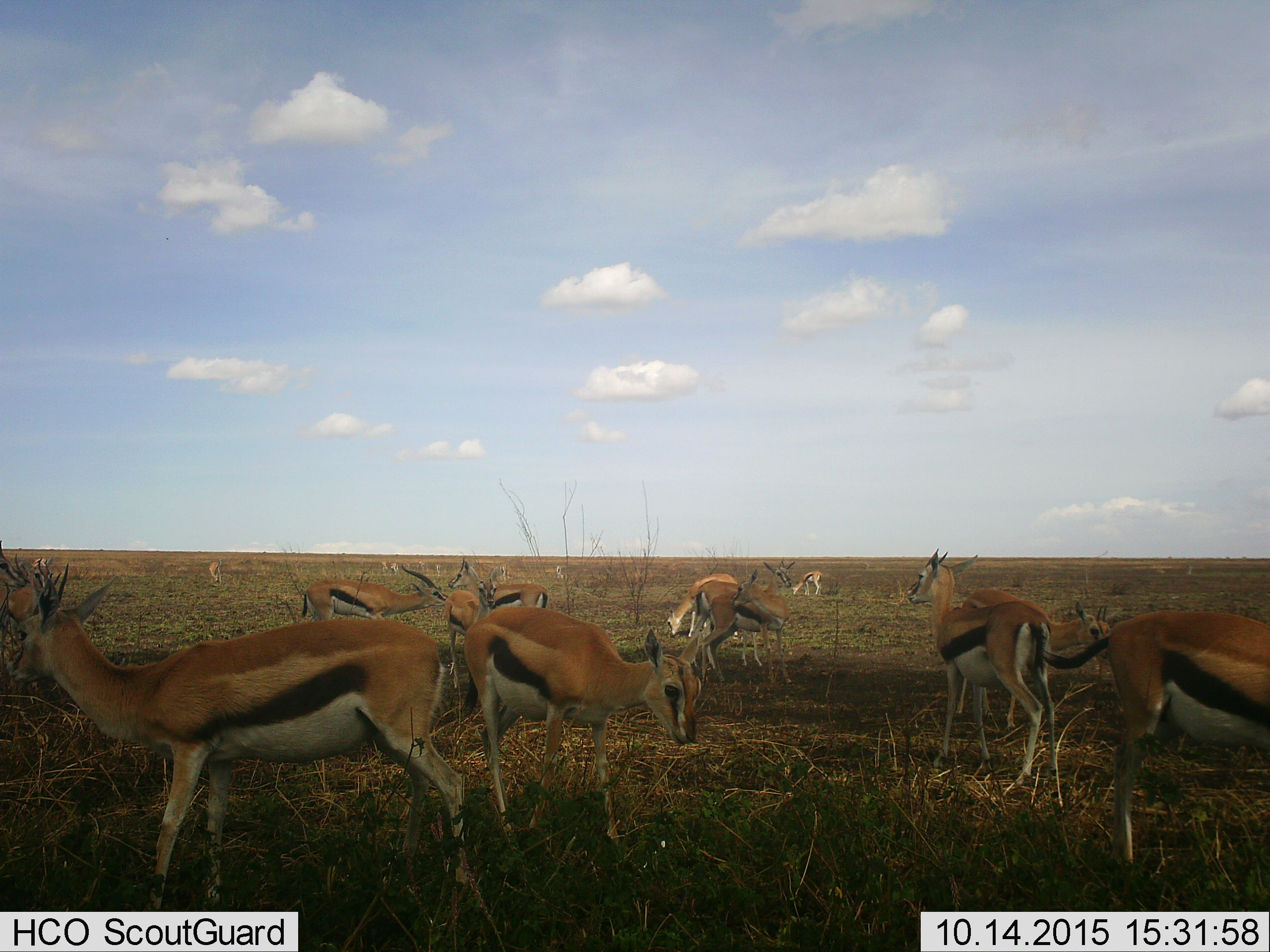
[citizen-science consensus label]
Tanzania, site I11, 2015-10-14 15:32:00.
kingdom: Animalia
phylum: Chordata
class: Mammalia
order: Artiodactyla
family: Bovidae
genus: Eudorcas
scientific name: Eudorcas thomsonii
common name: thomson's gazelle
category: gazellethomsons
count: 11-50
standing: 78%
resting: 0%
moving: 22%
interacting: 22%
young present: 22%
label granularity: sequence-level